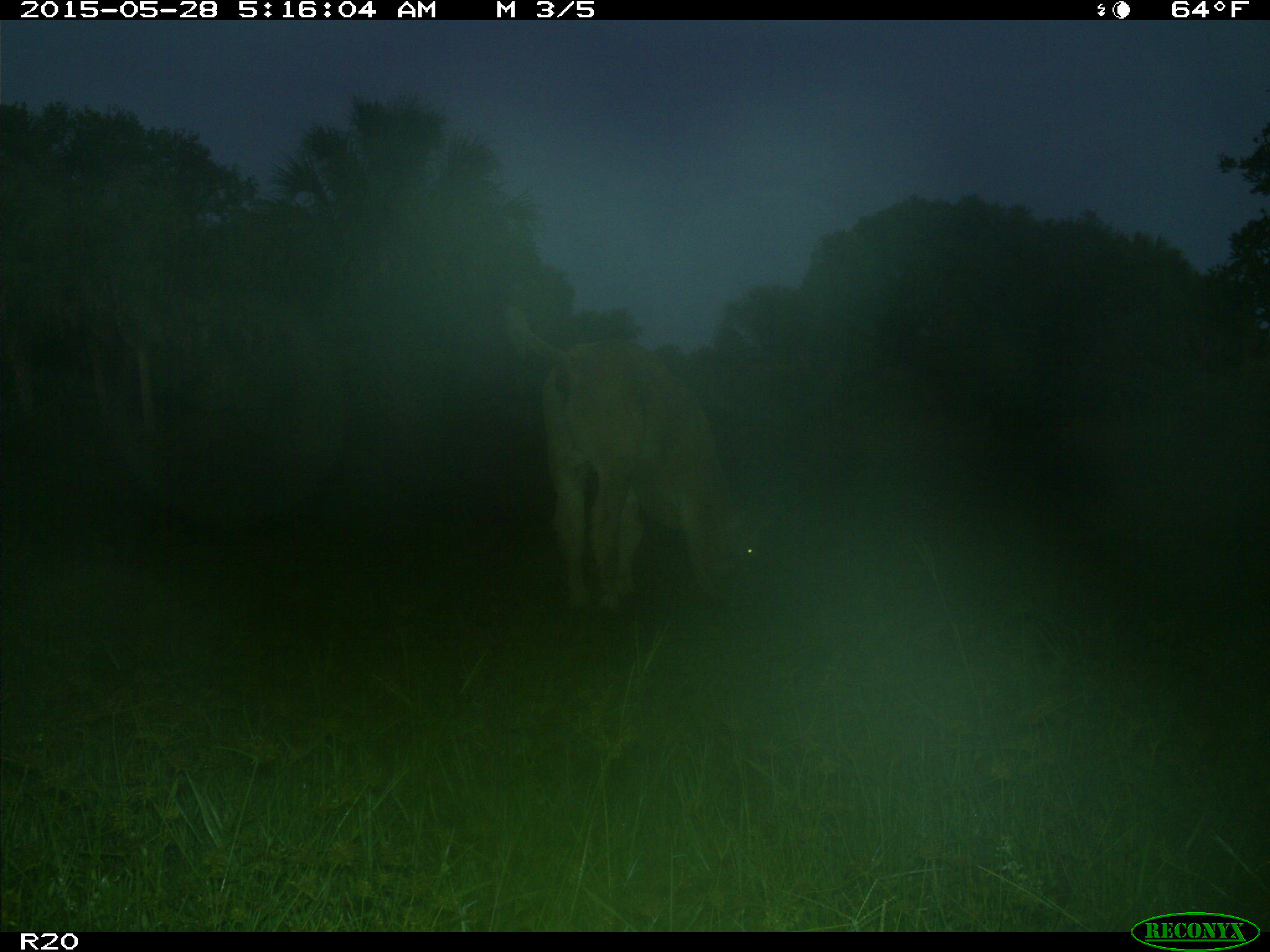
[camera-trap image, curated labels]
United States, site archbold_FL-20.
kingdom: Animalia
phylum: Chordata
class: Mammalia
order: Artiodactyla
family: Bovidae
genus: Bos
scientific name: Bos taurus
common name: domestic cow